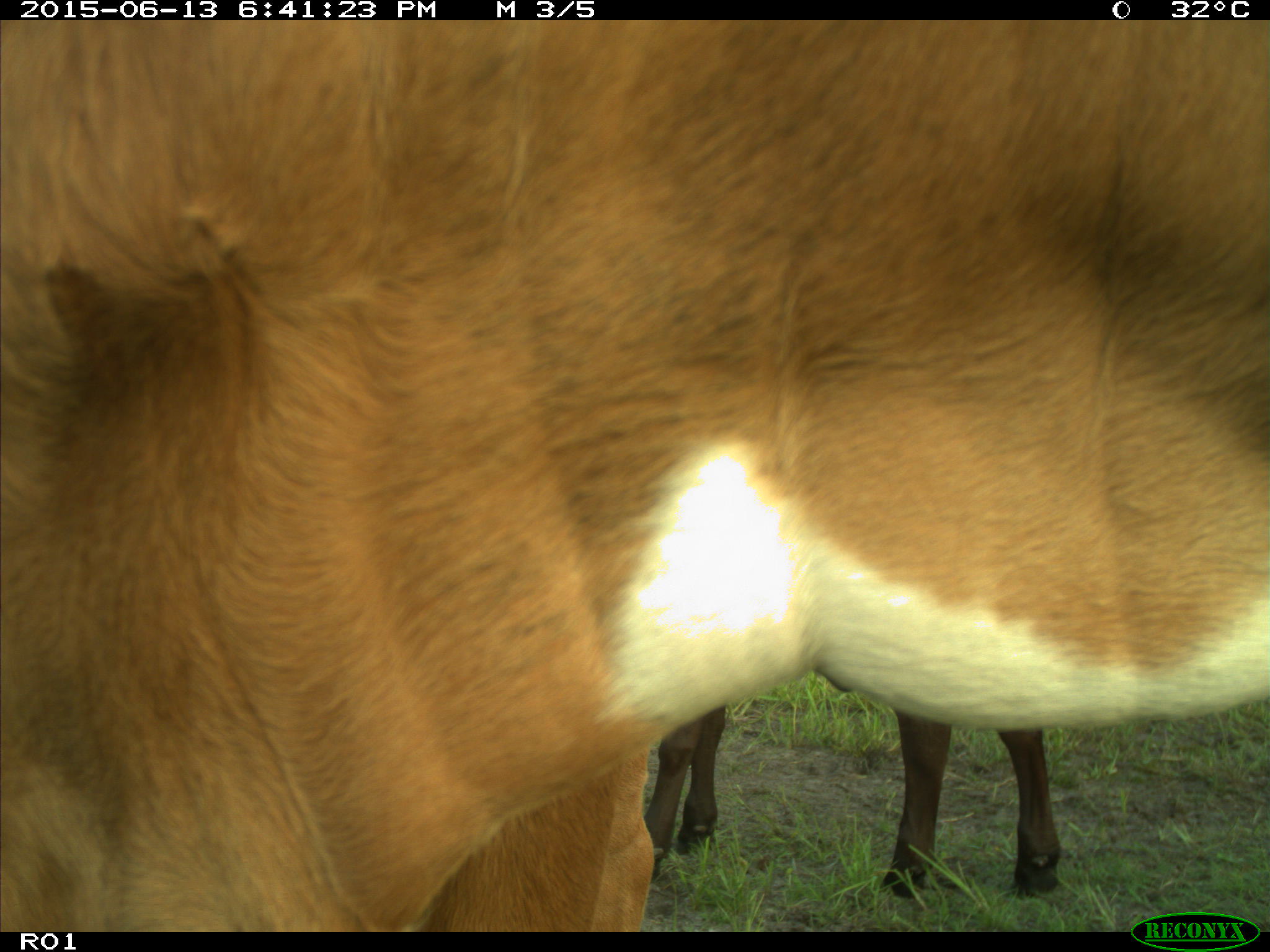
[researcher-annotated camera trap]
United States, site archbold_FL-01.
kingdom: Animalia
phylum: Chordata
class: Mammalia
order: Artiodactyla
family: Bovidae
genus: Bos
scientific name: Bos taurus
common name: domestic cow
Bos taurus (domestic cow).